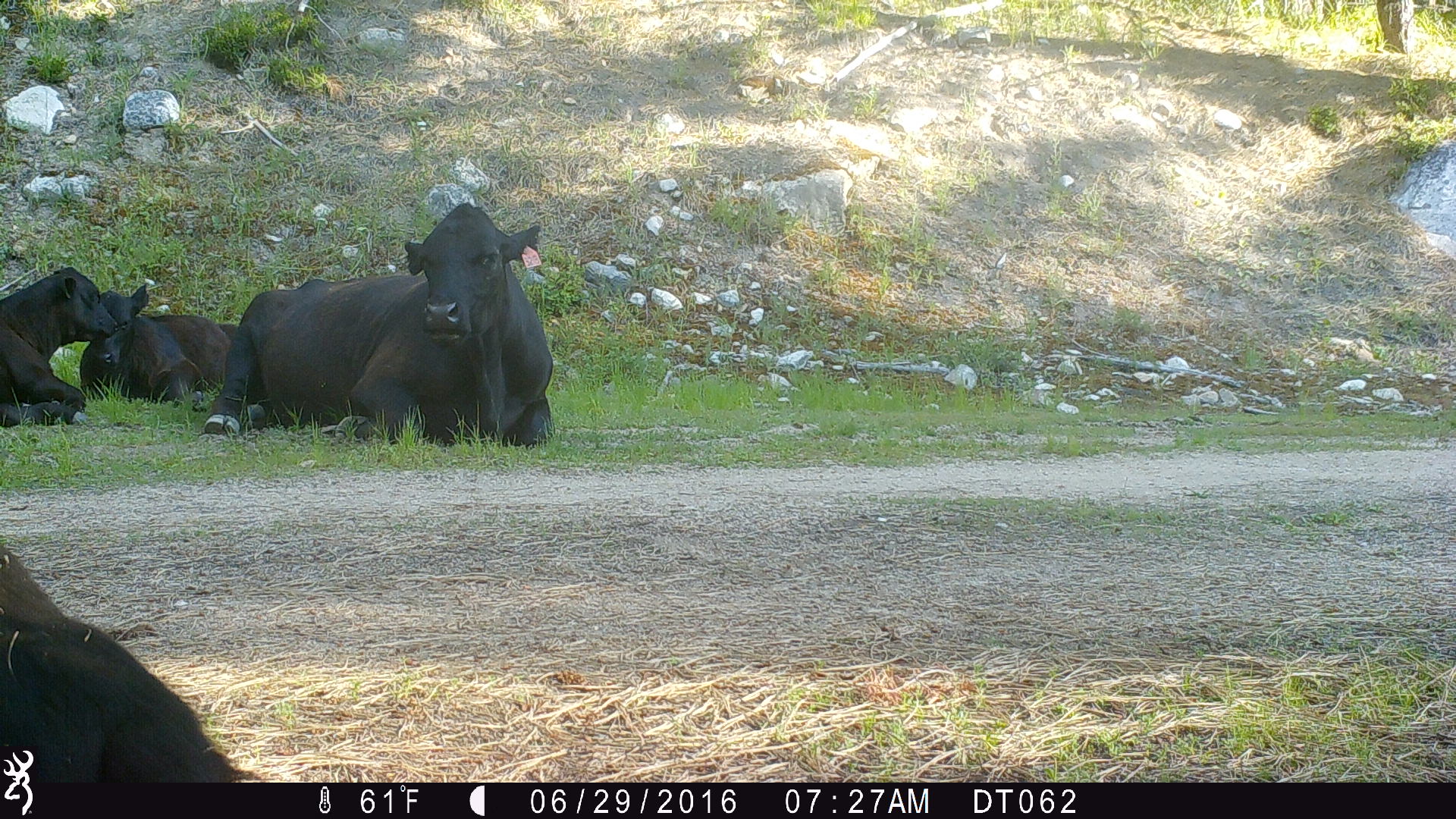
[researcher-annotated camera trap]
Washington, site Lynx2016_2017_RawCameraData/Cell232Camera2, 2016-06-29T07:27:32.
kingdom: Animalia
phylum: Chordata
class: Mammalia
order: Artiodactyla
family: Bovidae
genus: Bos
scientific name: Bos taurus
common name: domestic cattle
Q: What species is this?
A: Domestic cattle (Bos taurus).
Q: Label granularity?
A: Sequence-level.